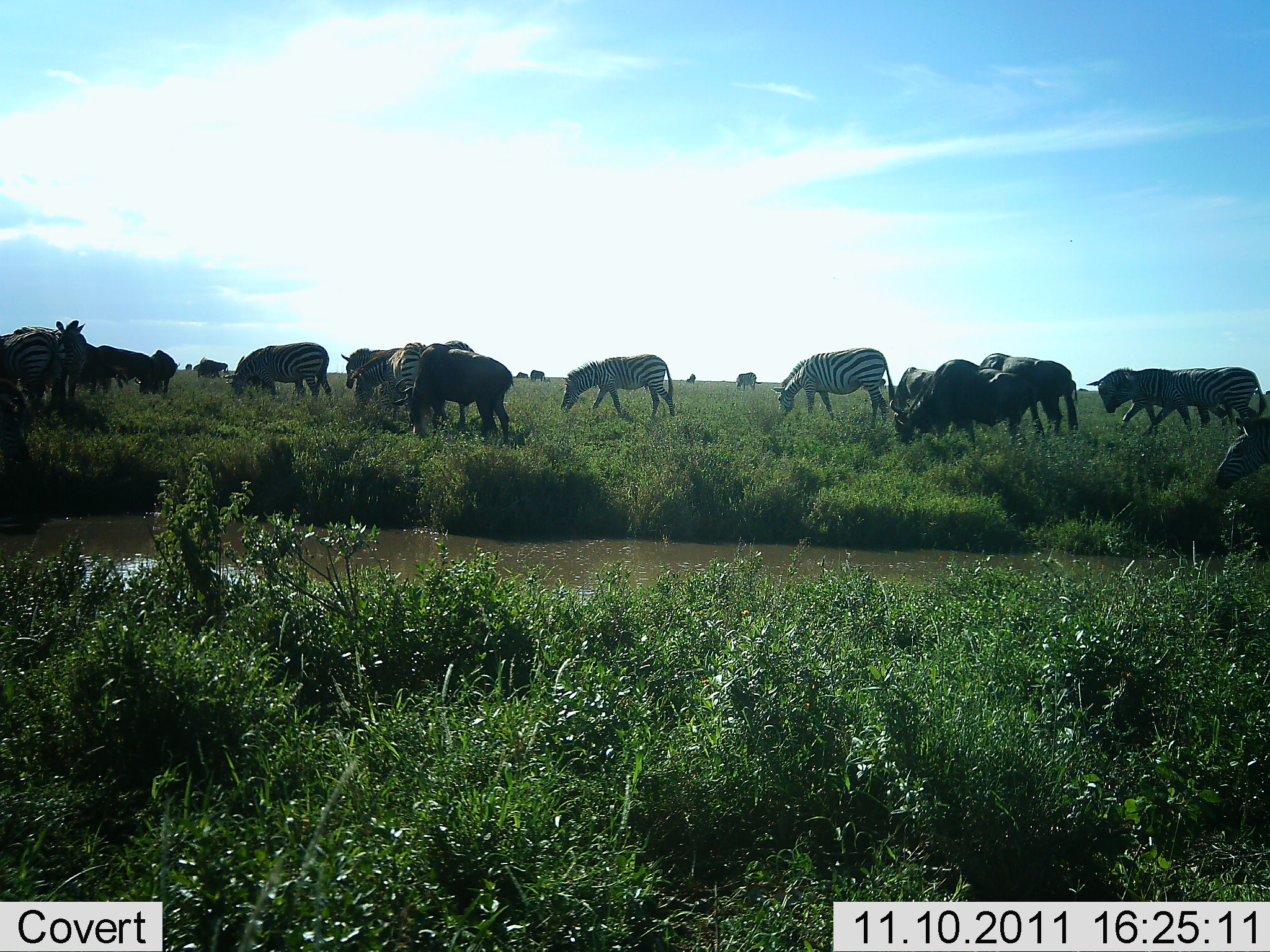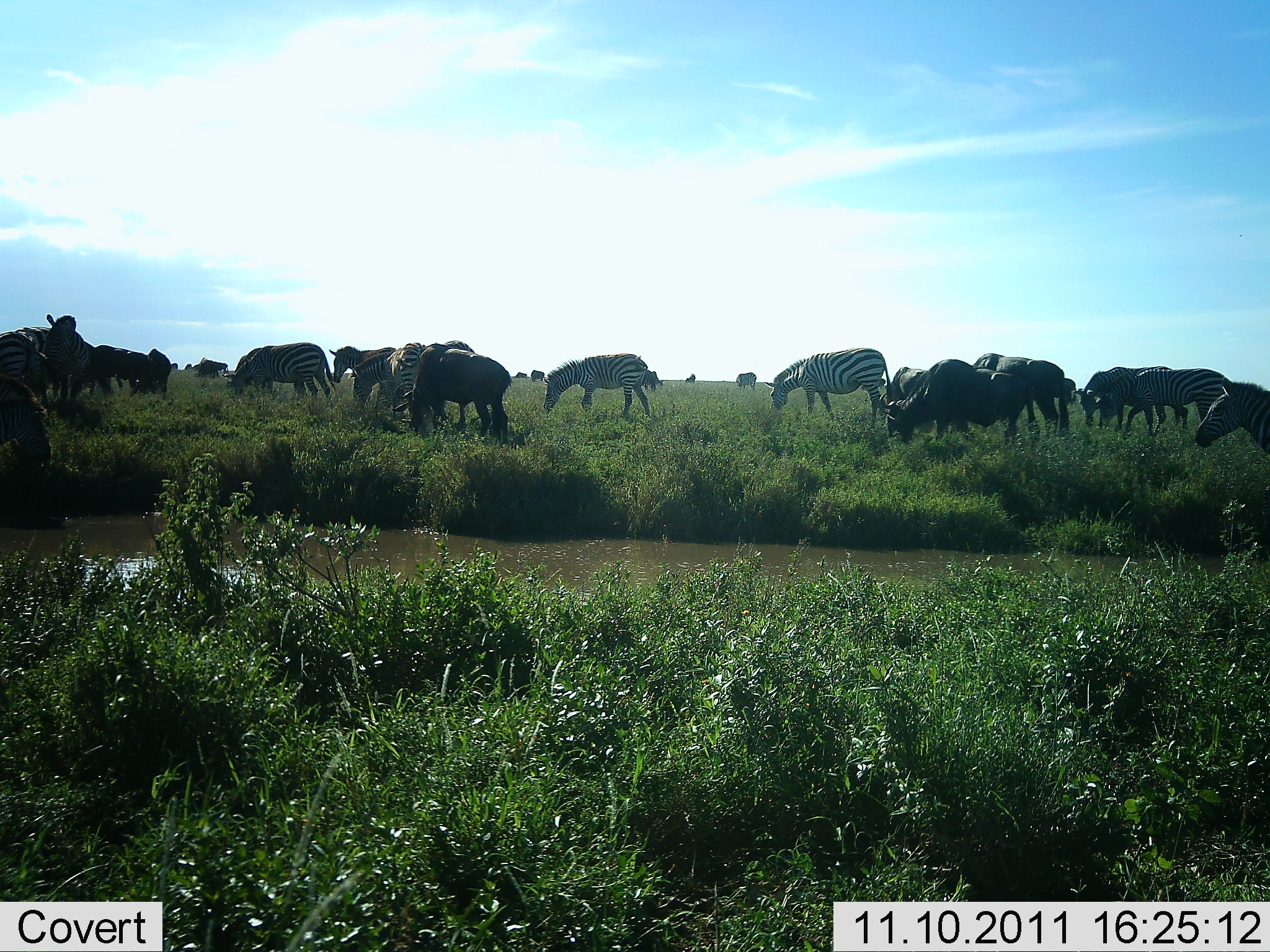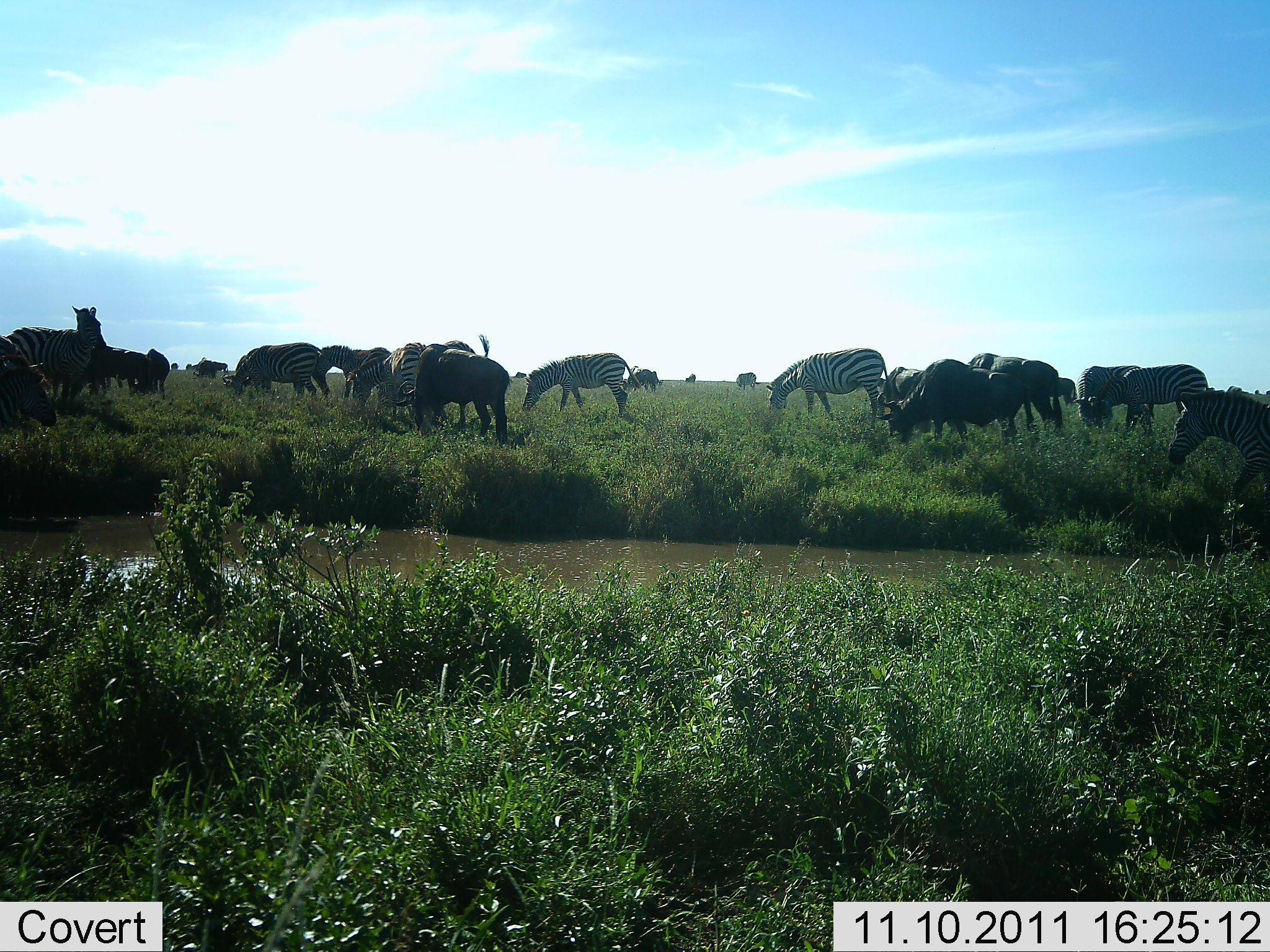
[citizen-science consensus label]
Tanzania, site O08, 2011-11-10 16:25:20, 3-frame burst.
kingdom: Animalia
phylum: Chordata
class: Mammalia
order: Artiodactyla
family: Bovidae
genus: Connochaetes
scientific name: Connochaetes taurinus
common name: blue wildebeest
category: wildebeest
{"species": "wildebeest (blue wildebeest) (Connochaetes taurinus)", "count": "11-50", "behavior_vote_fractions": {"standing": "33%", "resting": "0%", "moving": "33%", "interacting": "0%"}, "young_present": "0%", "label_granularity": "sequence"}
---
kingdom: Animalia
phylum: Chordata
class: Mammalia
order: Perissodactyla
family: Equidae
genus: Equus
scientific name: Equus quagga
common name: plains zebra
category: zebra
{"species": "zebra (plains zebra) (Equus quagga)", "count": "10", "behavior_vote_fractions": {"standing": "29%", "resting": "0%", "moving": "33%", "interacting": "0%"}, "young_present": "0%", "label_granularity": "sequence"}